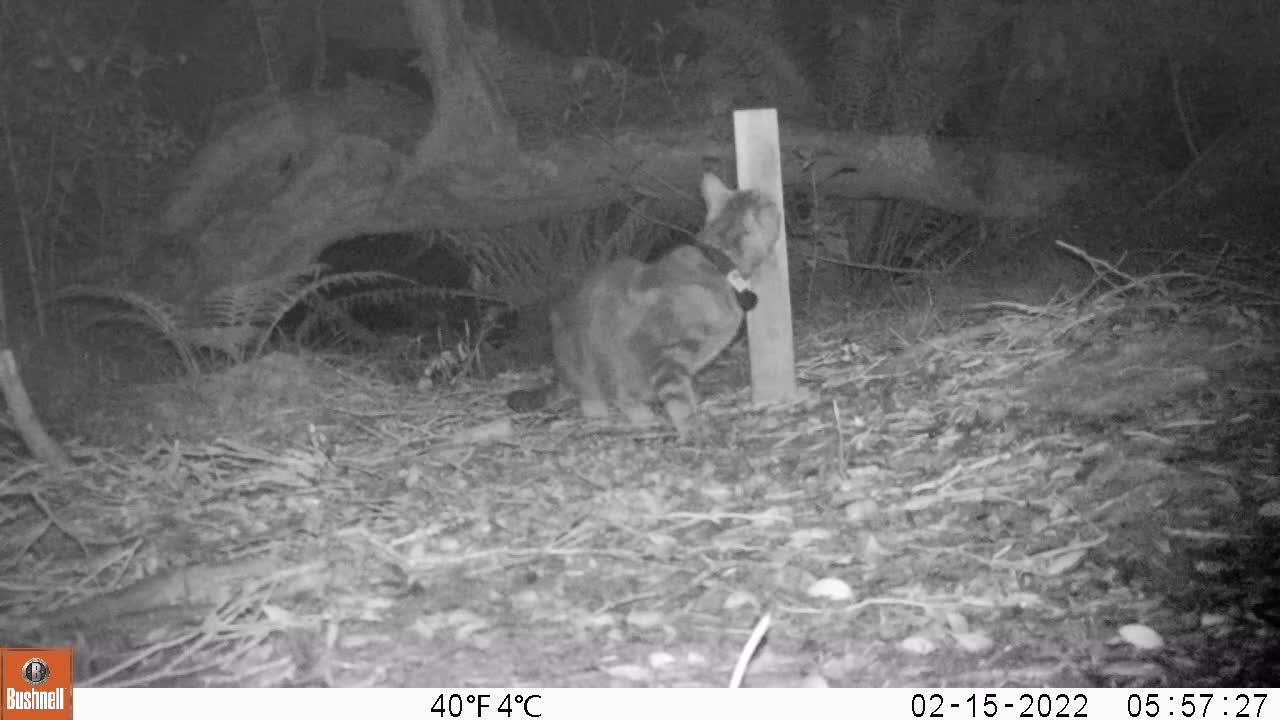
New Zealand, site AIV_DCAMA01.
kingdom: Animalia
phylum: Chordata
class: Mammalia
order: Carnivora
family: Felidae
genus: Felis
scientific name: Felis catus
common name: domestic cat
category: cat